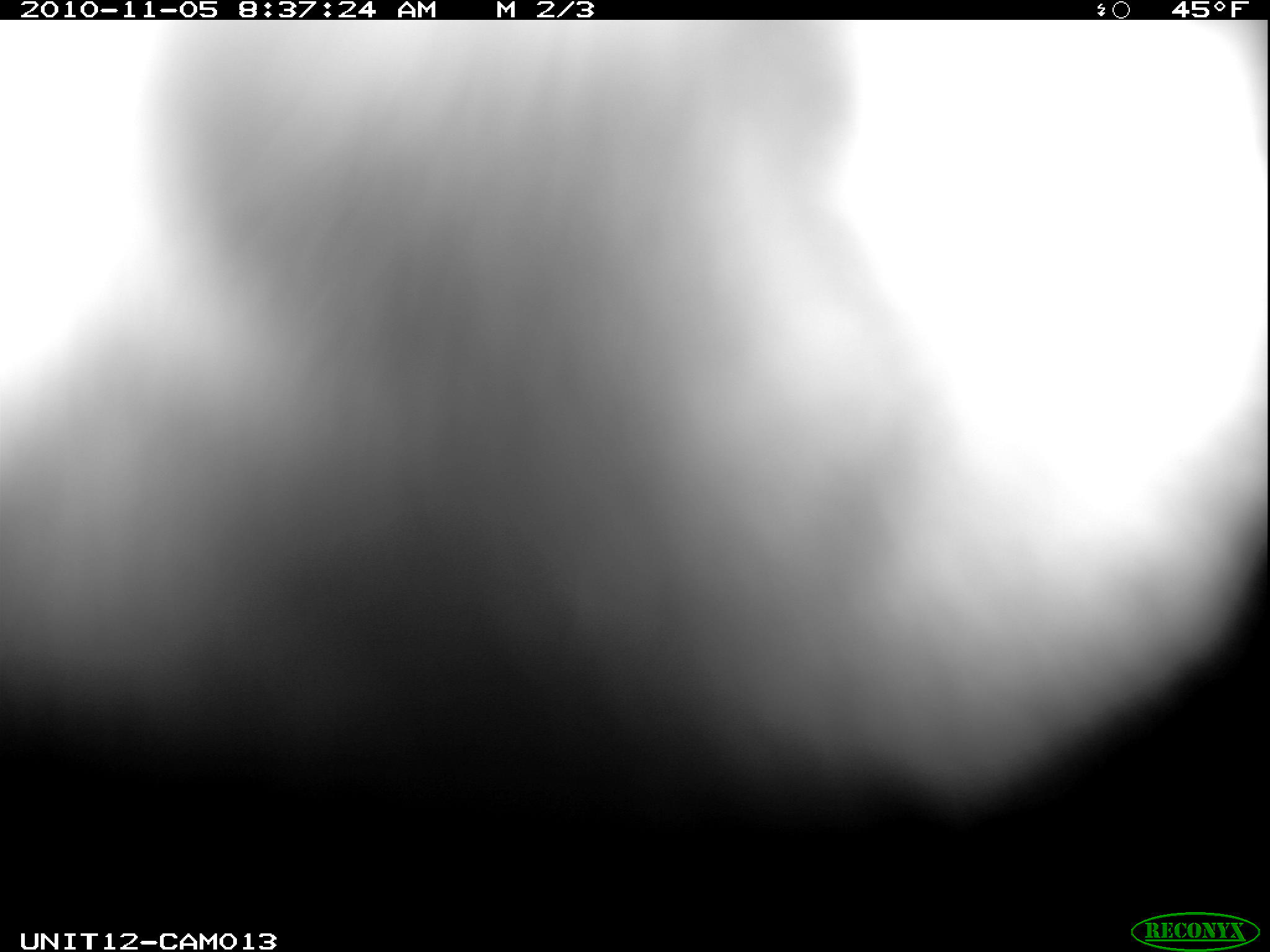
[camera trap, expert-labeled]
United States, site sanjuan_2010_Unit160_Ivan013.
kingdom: Animalia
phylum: Chordata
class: Mammalia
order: Artiodactyla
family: Cervidae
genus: Alces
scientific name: Alces alces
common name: moose